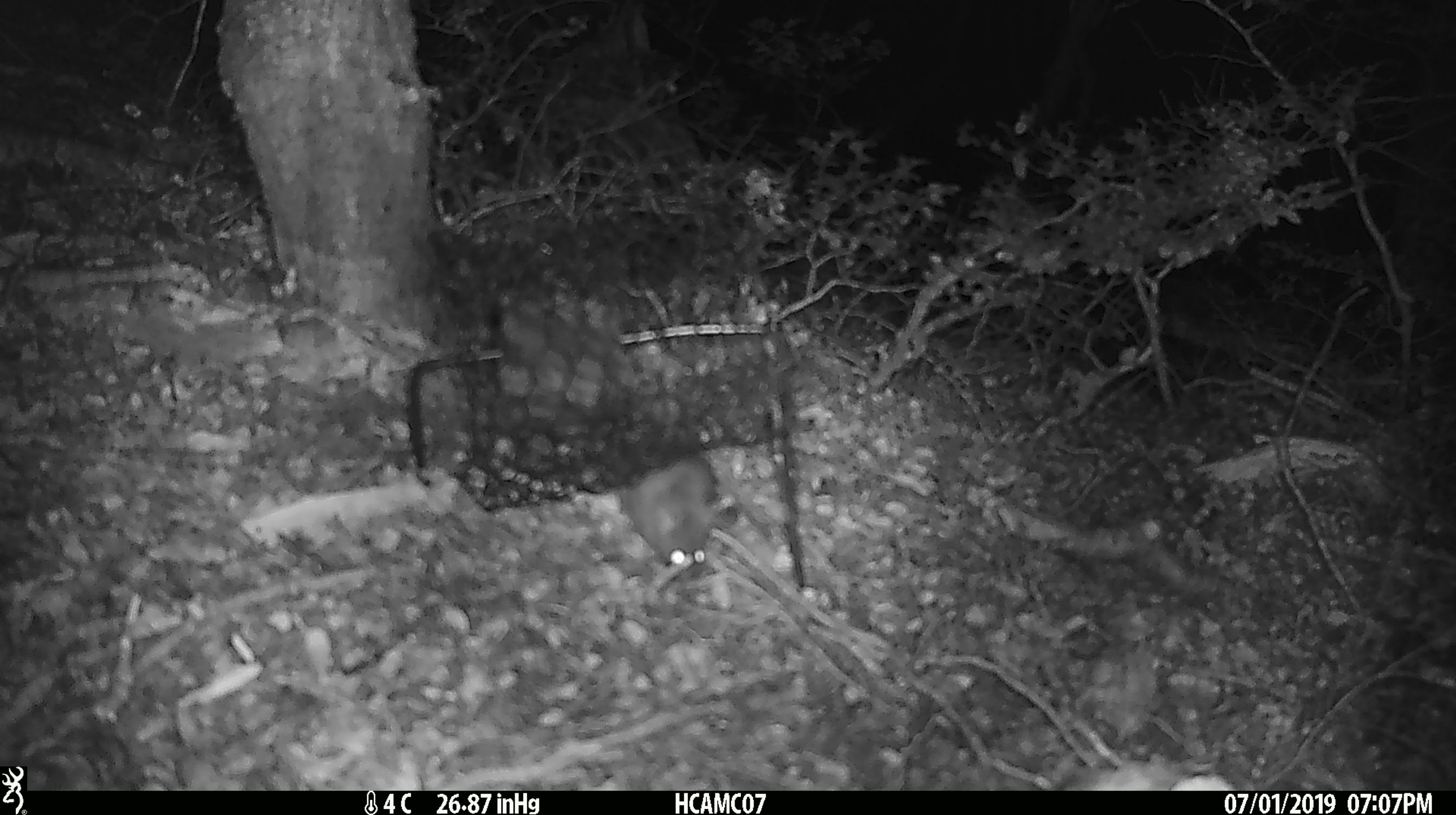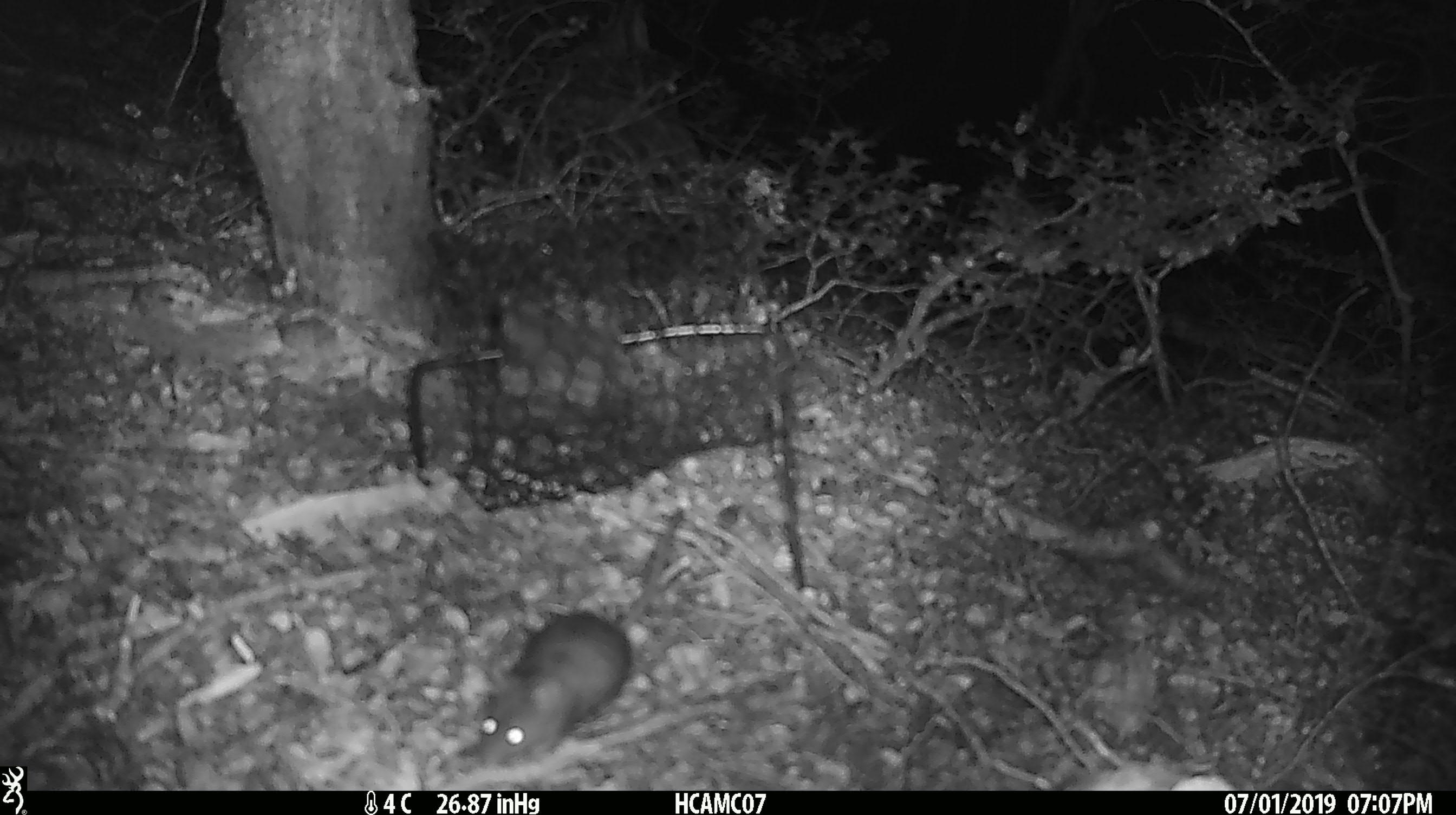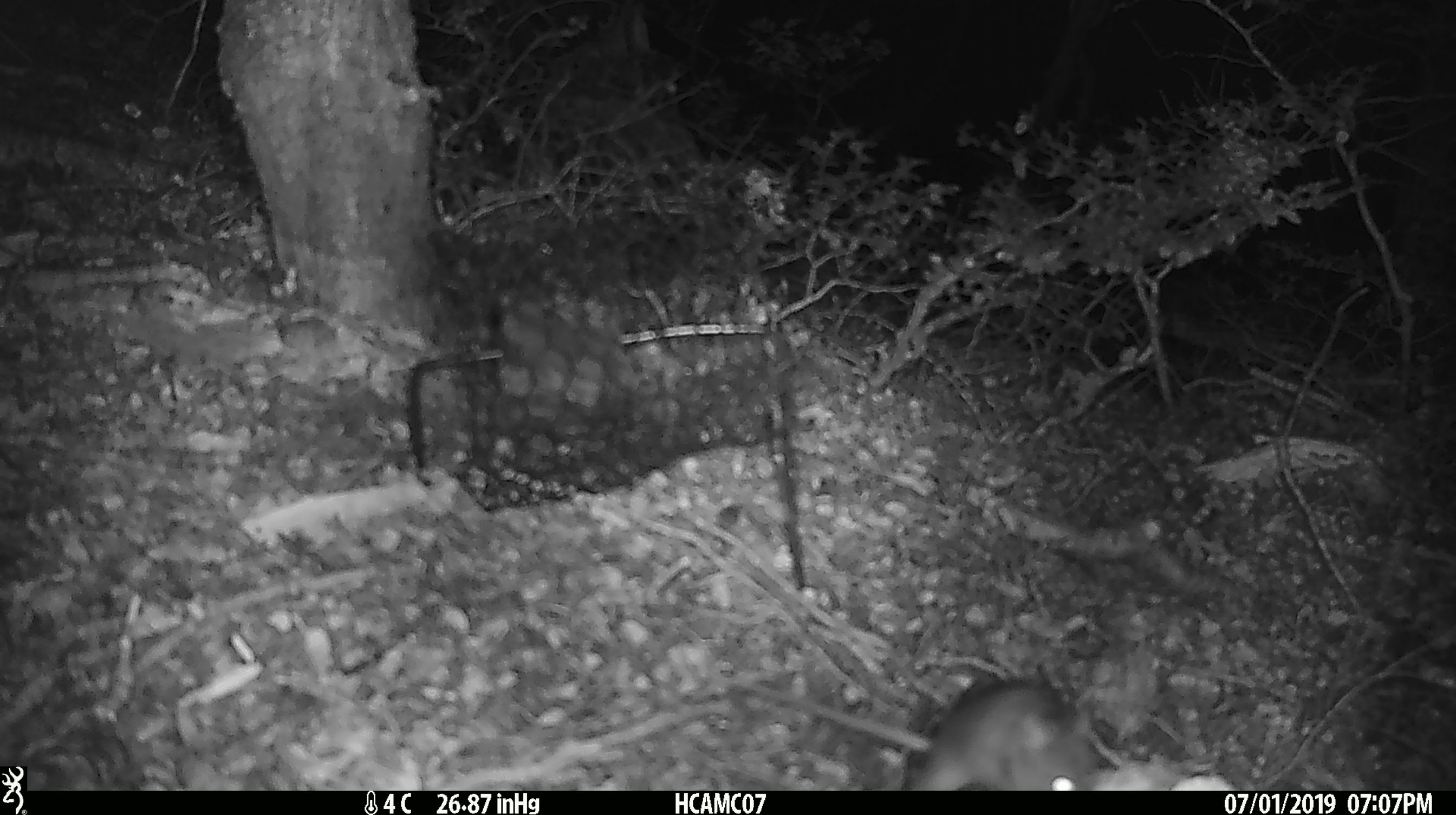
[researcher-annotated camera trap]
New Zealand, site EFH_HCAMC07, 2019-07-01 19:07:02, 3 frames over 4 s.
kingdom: Animalia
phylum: Chordata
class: Mammalia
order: Rodentia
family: Muridae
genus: Rattus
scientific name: Rattus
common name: rat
Rat (Rattus).